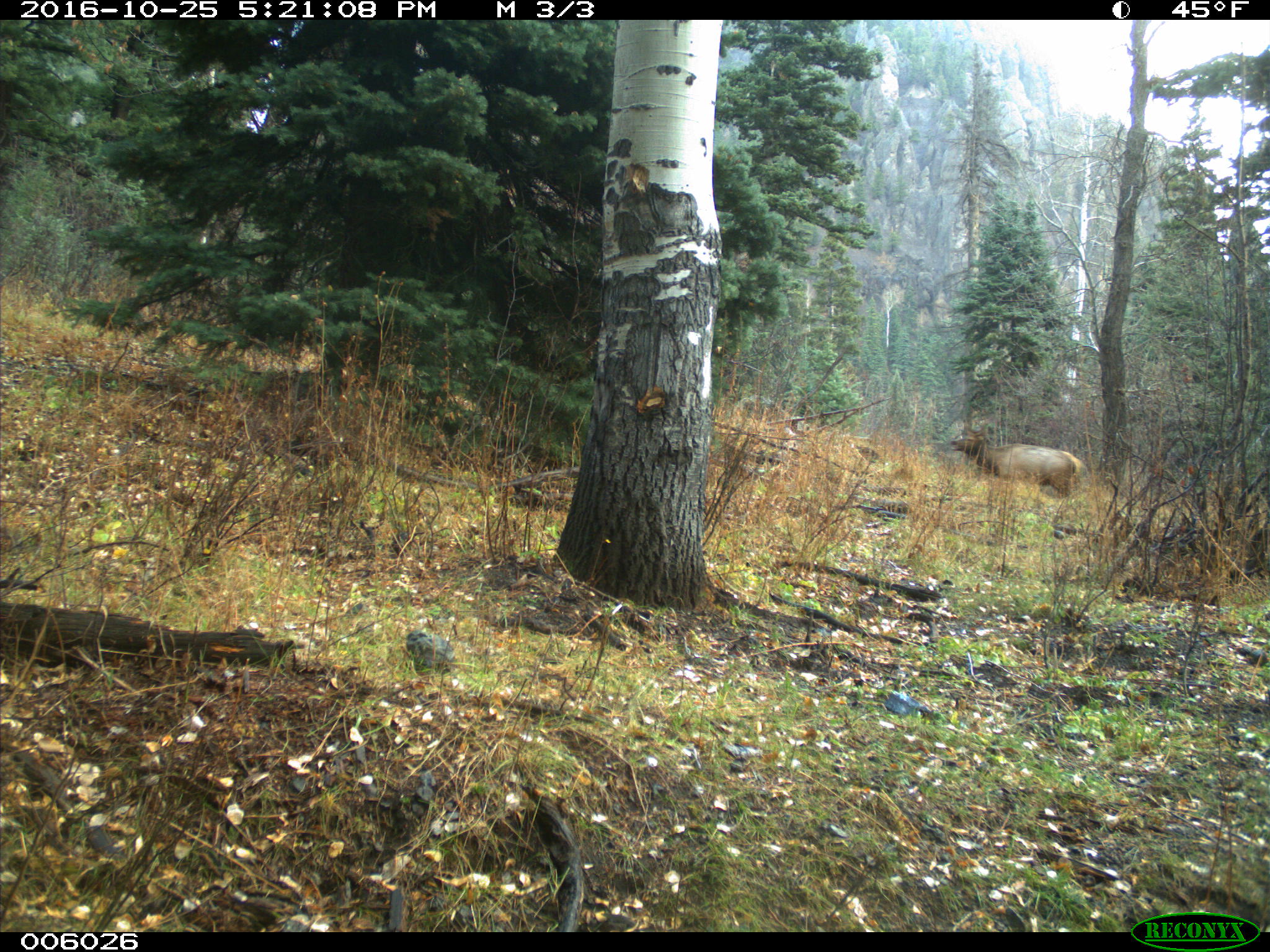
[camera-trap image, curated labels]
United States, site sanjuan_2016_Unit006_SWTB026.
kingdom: Animalia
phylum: Chordata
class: Mammalia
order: Artiodactyla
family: Cervidae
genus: Cervus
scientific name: Cervus elaphus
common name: red deer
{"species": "Cervus elaphus (red deer)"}